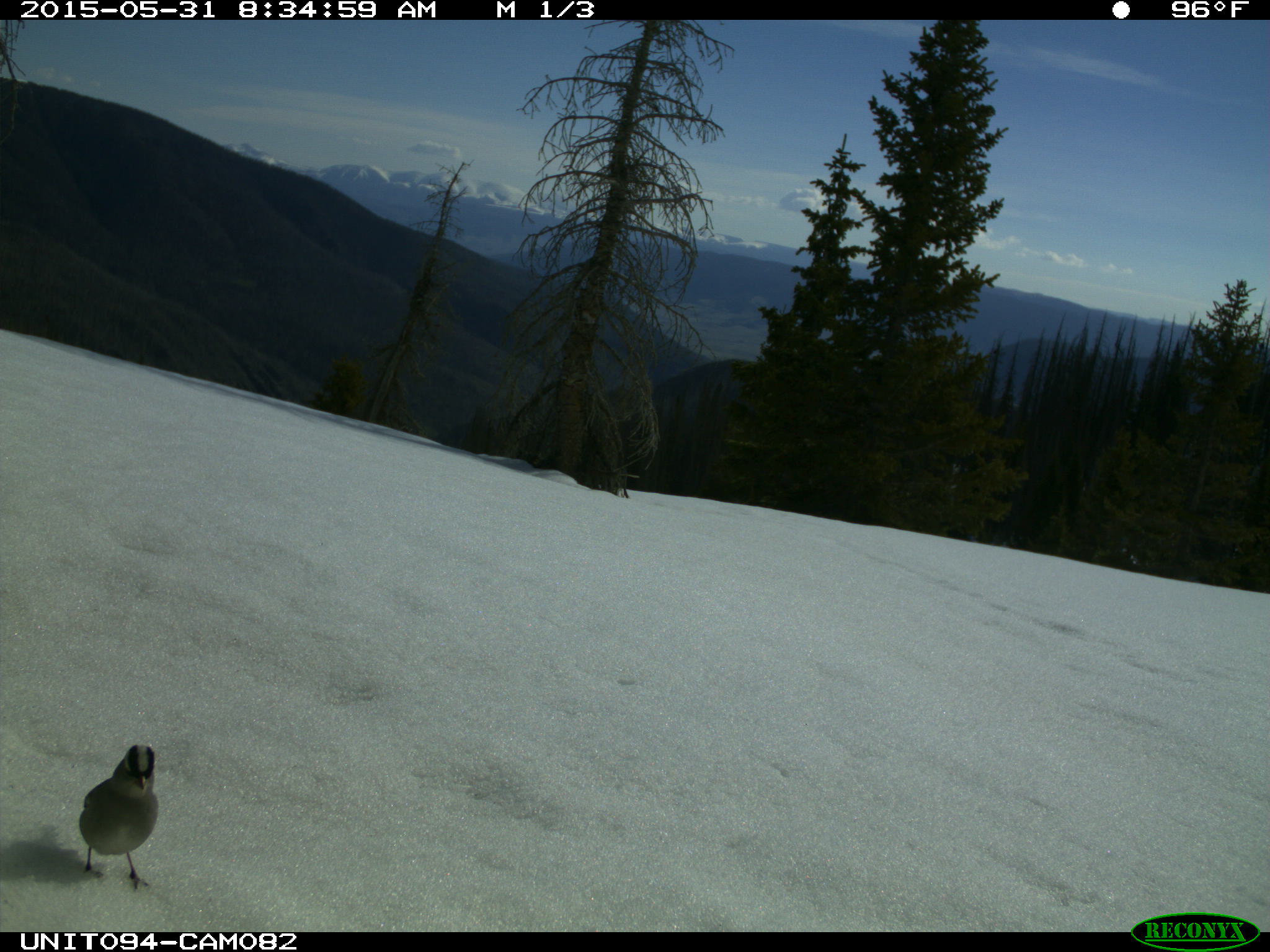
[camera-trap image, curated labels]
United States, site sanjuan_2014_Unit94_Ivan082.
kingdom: Animalia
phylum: Chordata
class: Aves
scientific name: Aves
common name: birds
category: unidentified bird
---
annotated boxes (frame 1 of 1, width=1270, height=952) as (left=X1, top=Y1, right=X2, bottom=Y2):
animal: (left=76, top=744, right=160, bottom=894)